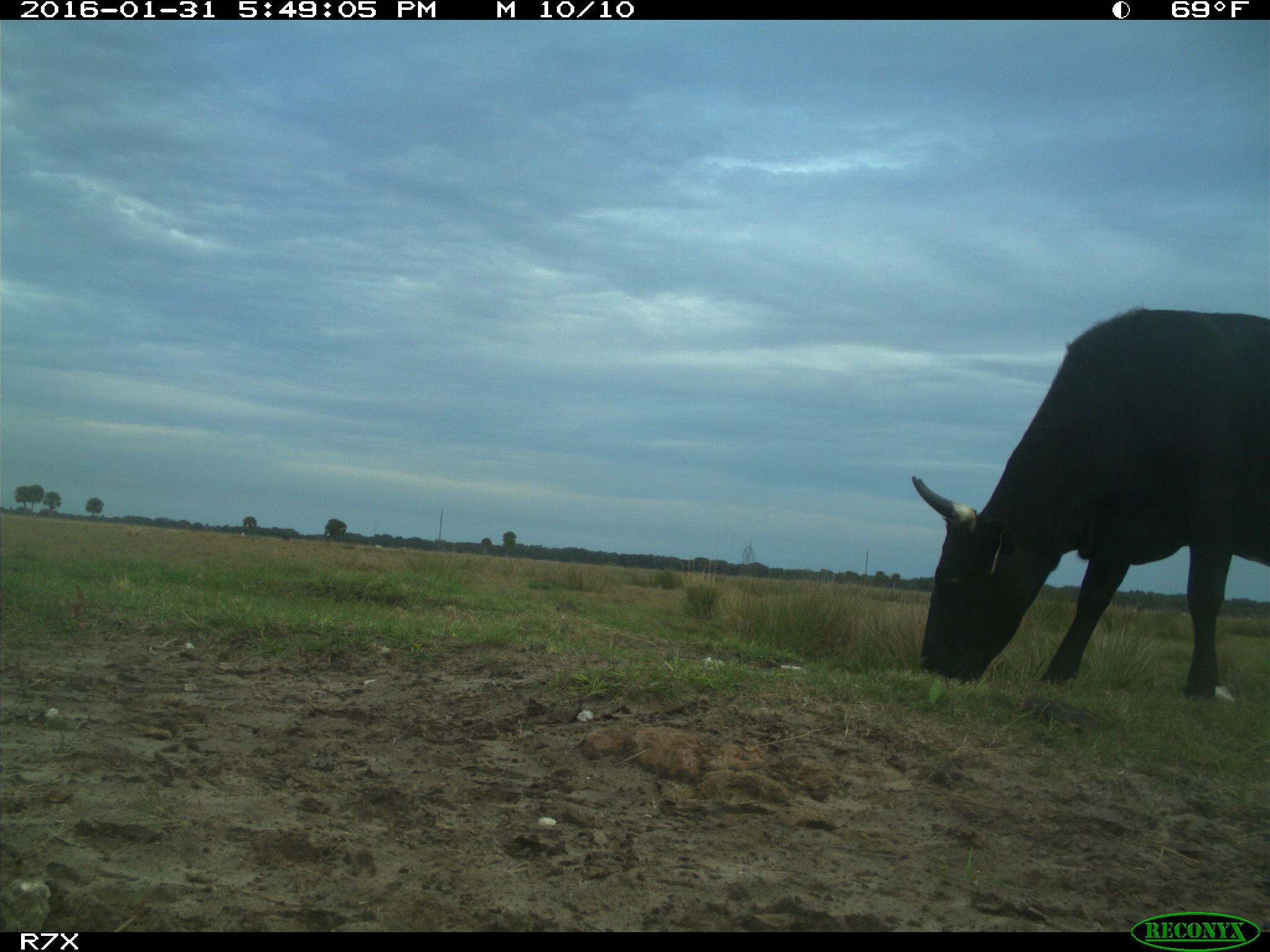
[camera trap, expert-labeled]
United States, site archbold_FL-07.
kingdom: Animalia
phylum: Chordata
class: Mammalia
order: Artiodactyla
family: Bovidae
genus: Bos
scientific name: Bos taurus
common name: domestic cow